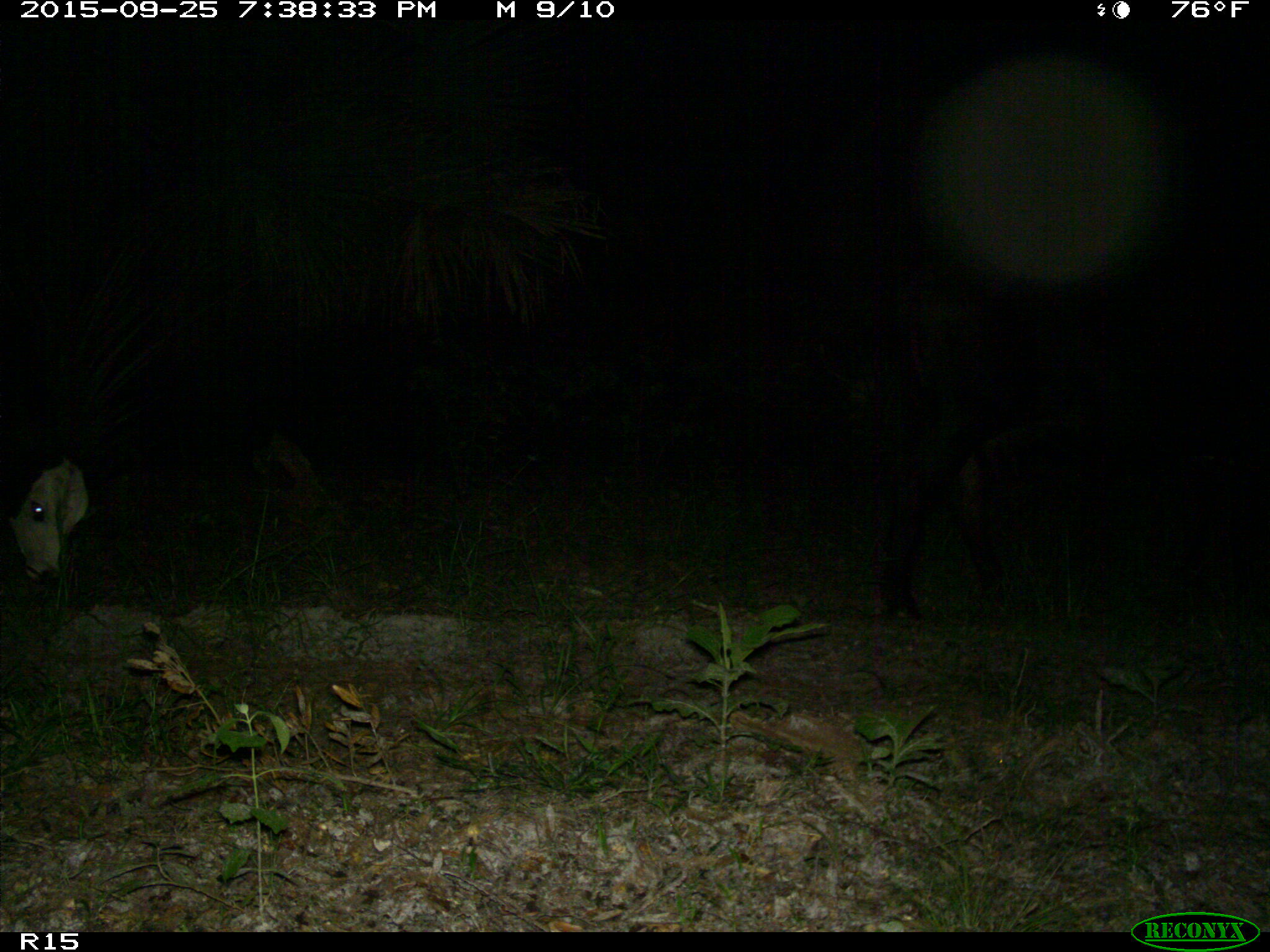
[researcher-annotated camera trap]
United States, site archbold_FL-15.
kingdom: Animalia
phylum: Chordata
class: Mammalia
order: Artiodactyla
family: Bovidae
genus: Bos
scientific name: Bos taurus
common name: domestic cow